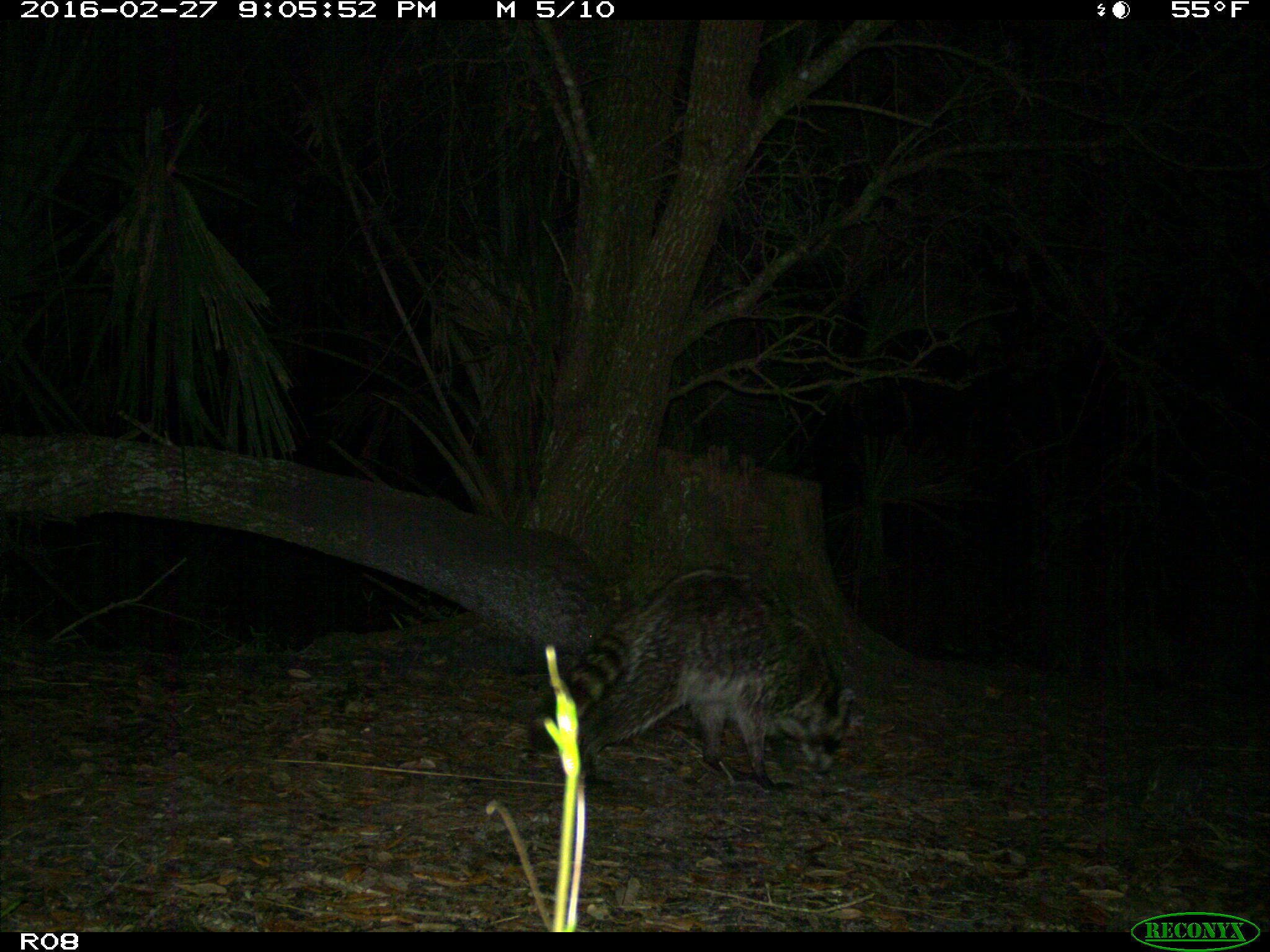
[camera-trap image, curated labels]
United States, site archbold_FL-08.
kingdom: Animalia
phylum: Chordata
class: Mammalia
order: Carnivora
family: Procyonidae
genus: Procyon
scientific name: Procyon lotor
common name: common raccoon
Procyon lotor (common raccoon).